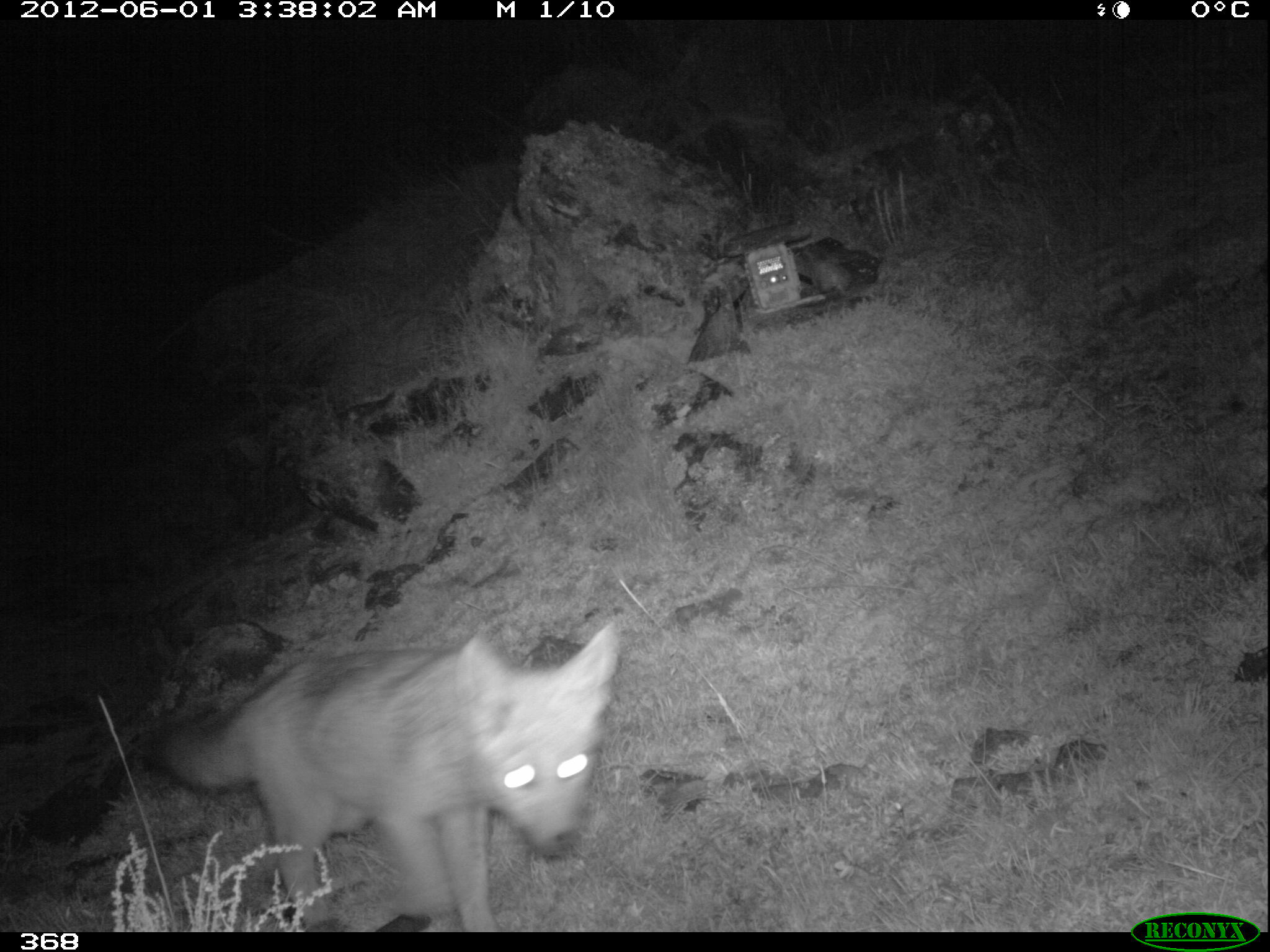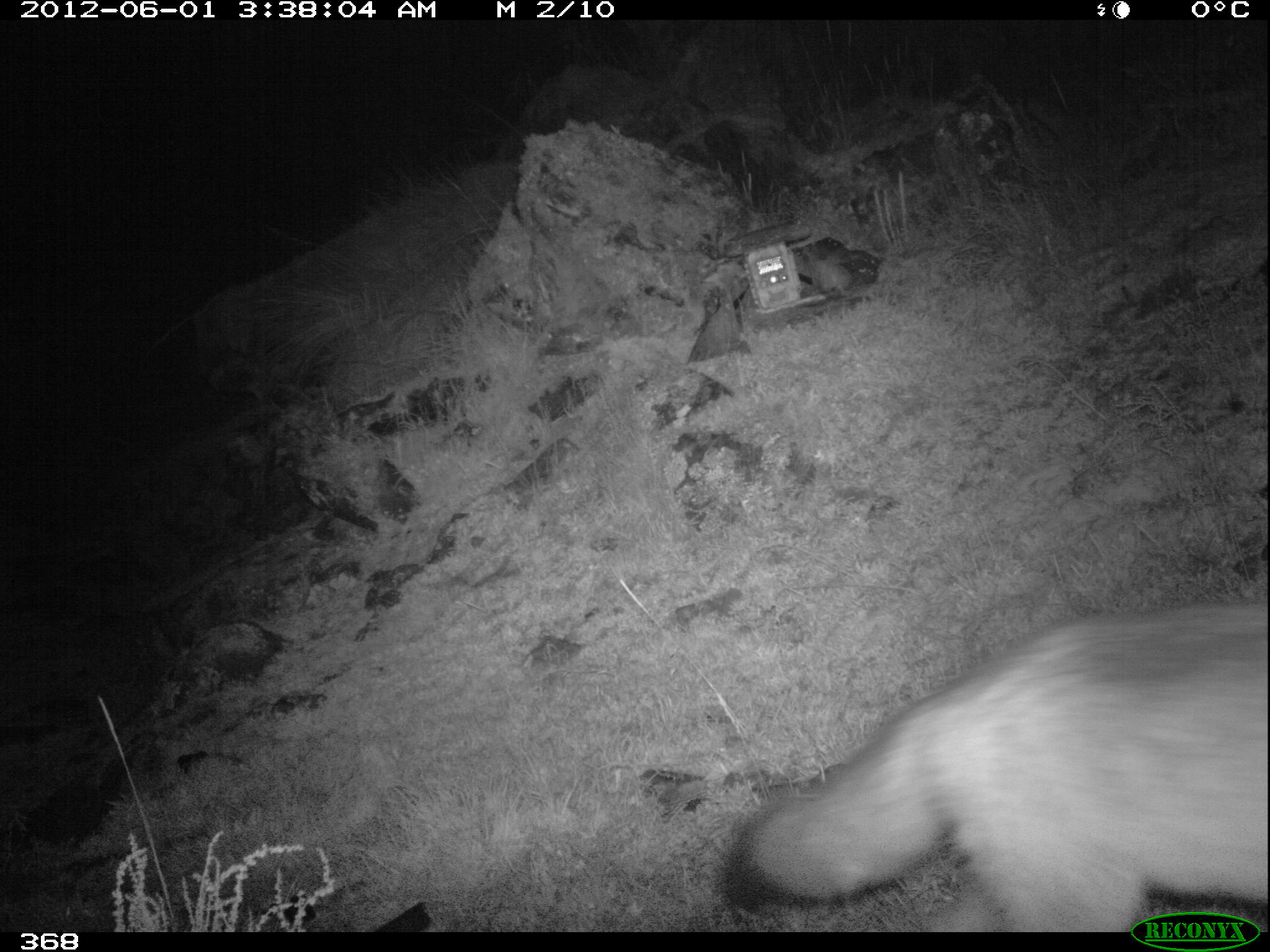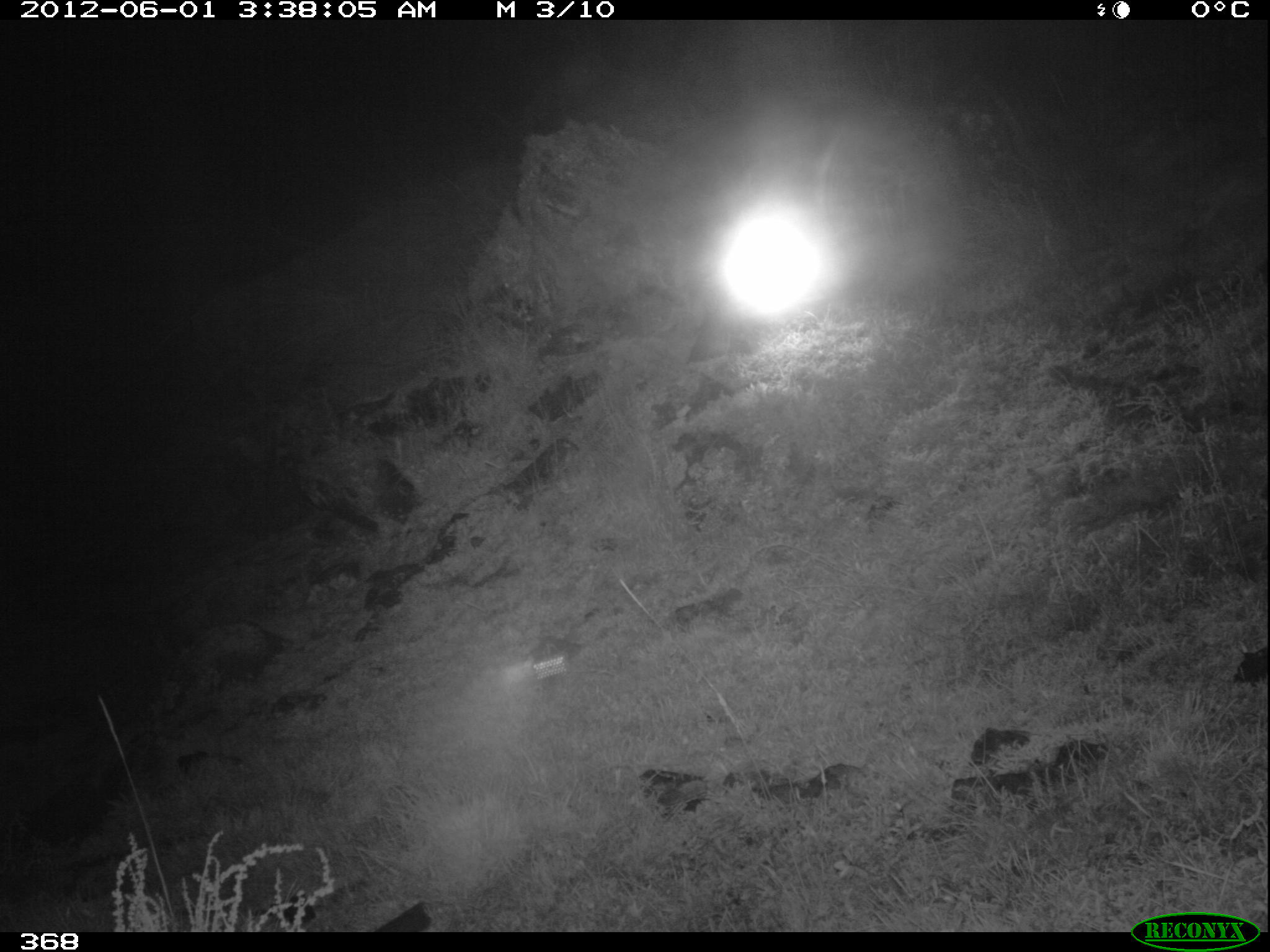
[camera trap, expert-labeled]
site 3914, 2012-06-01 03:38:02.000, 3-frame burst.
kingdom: Animalia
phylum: Chordata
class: Mammalia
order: Carnivora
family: Canidae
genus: Lycalopex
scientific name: Lycalopex culpaeus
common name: culpeo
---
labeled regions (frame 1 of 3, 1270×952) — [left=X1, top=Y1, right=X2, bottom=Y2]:
lycalopex culpaeus: [left=138, top=623, right=621, bottom=932]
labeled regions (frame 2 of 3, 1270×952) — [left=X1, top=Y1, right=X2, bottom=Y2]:
lycalopex culpaeus: [left=727, top=601, right=1270, bottom=931]